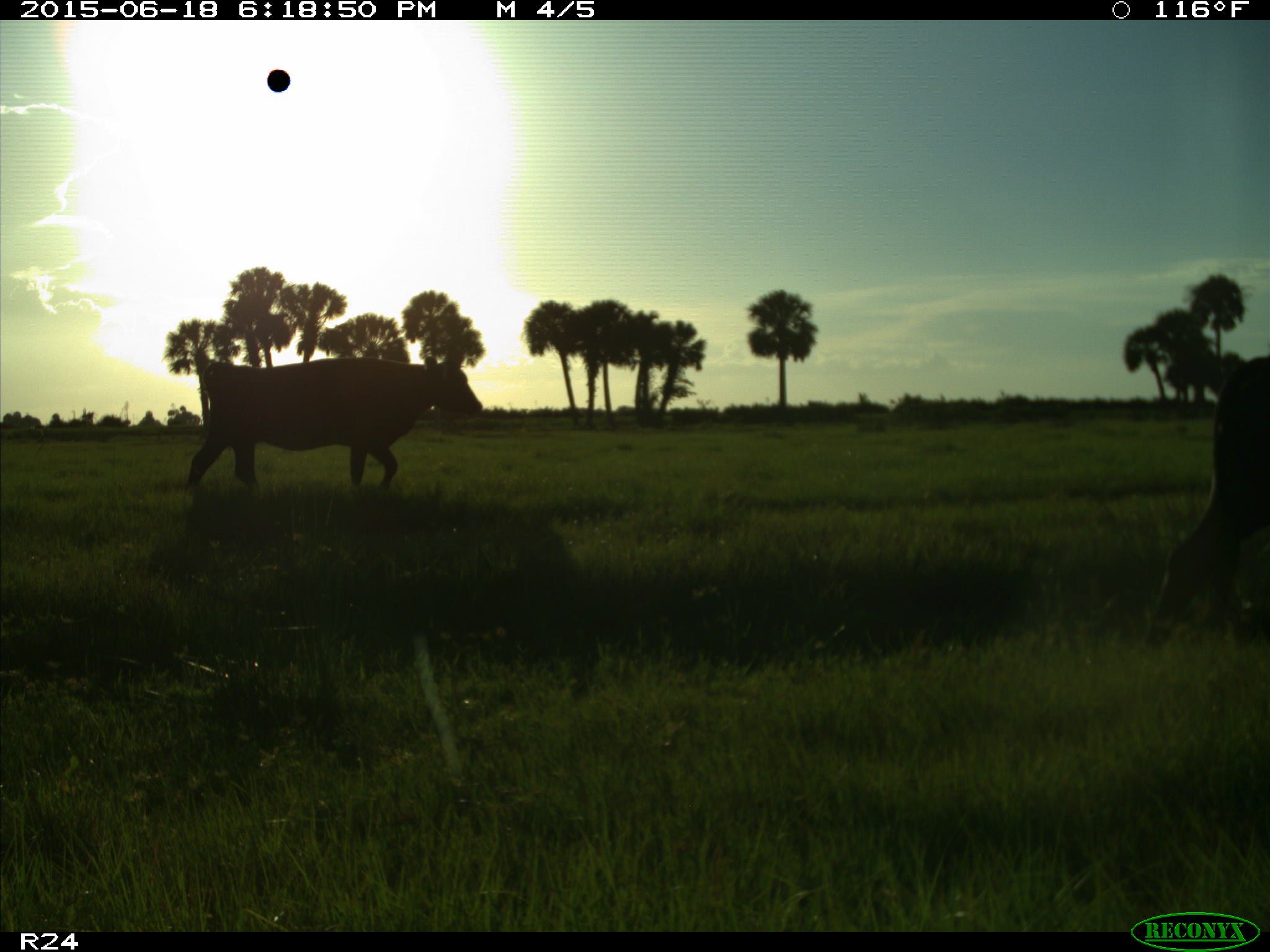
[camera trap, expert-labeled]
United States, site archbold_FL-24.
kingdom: Animalia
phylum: Chordata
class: Mammalia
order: Artiodactyla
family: Bovidae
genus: Bos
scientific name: Bos taurus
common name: domestic cow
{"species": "Bos taurus (domestic cow)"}